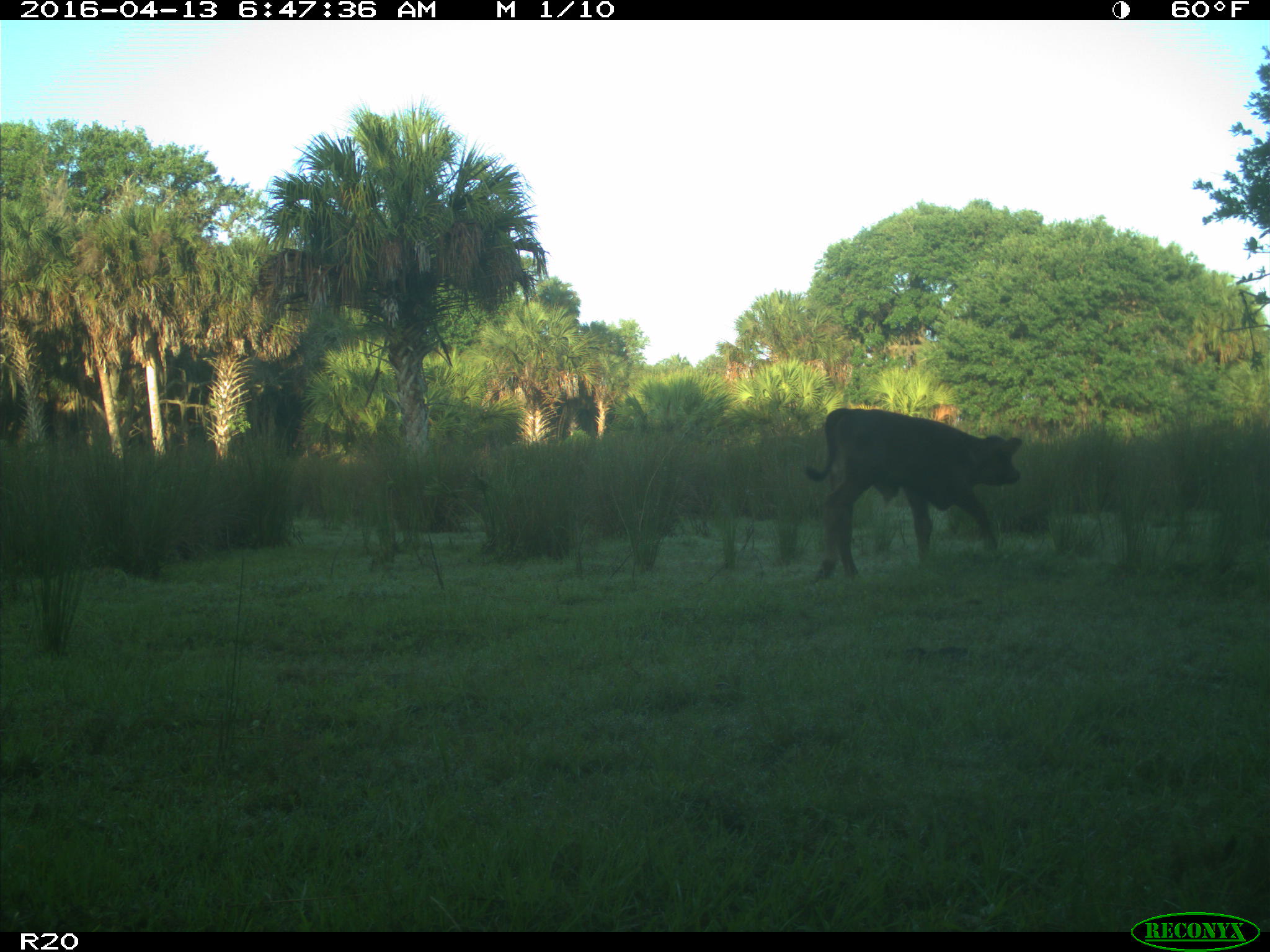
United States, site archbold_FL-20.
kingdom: Animalia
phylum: Chordata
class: Mammalia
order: Artiodactyla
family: Bovidae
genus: Bos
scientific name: Bos taurus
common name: domestic cow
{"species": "Bos taurus (domestic cow)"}